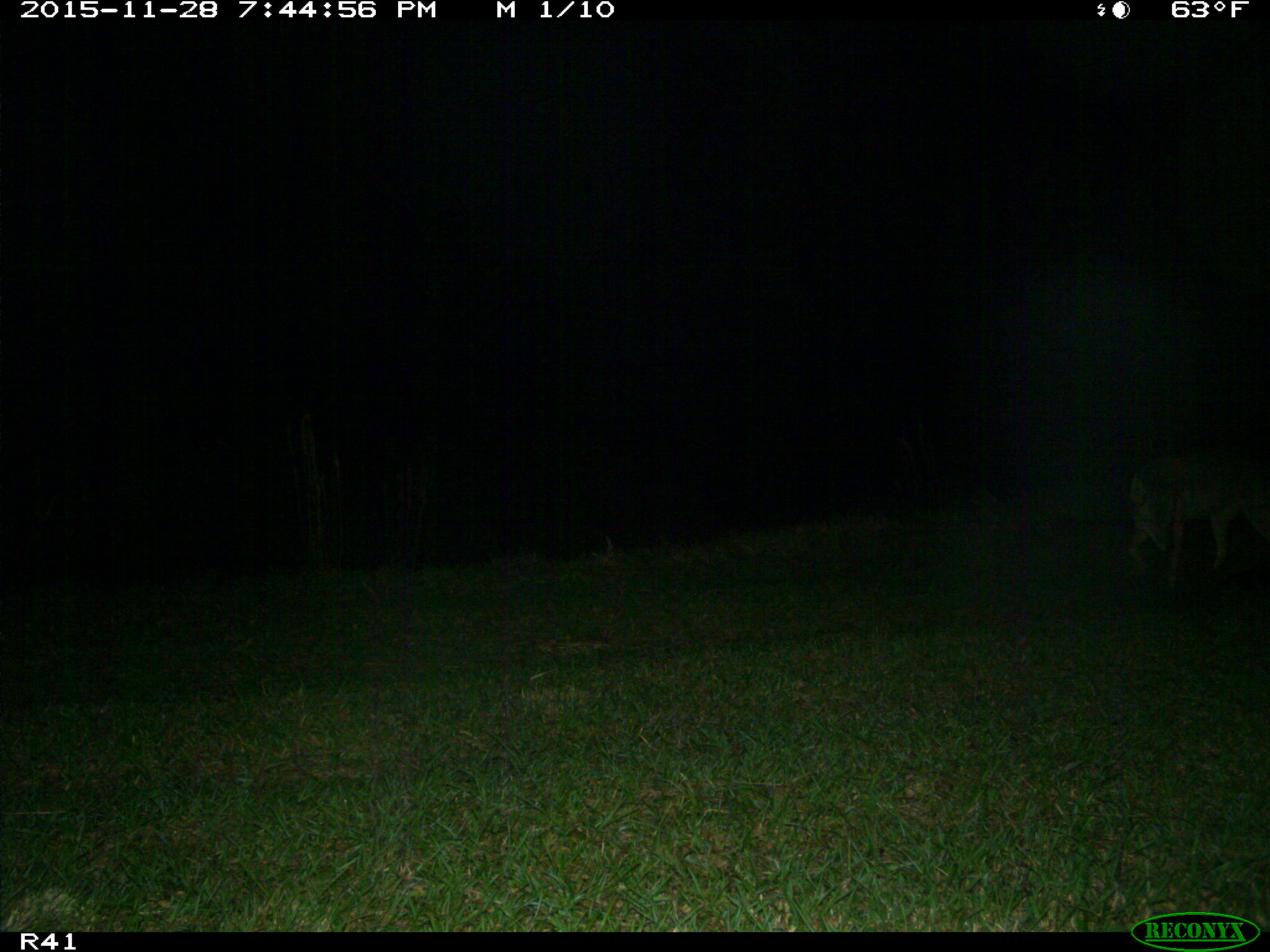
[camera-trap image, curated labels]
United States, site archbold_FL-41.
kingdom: Animalia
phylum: Chordata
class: Mammalia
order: Carnivora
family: Canidae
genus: Canis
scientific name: Canis latrans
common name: coyote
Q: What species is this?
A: Canis latrans (coyote).